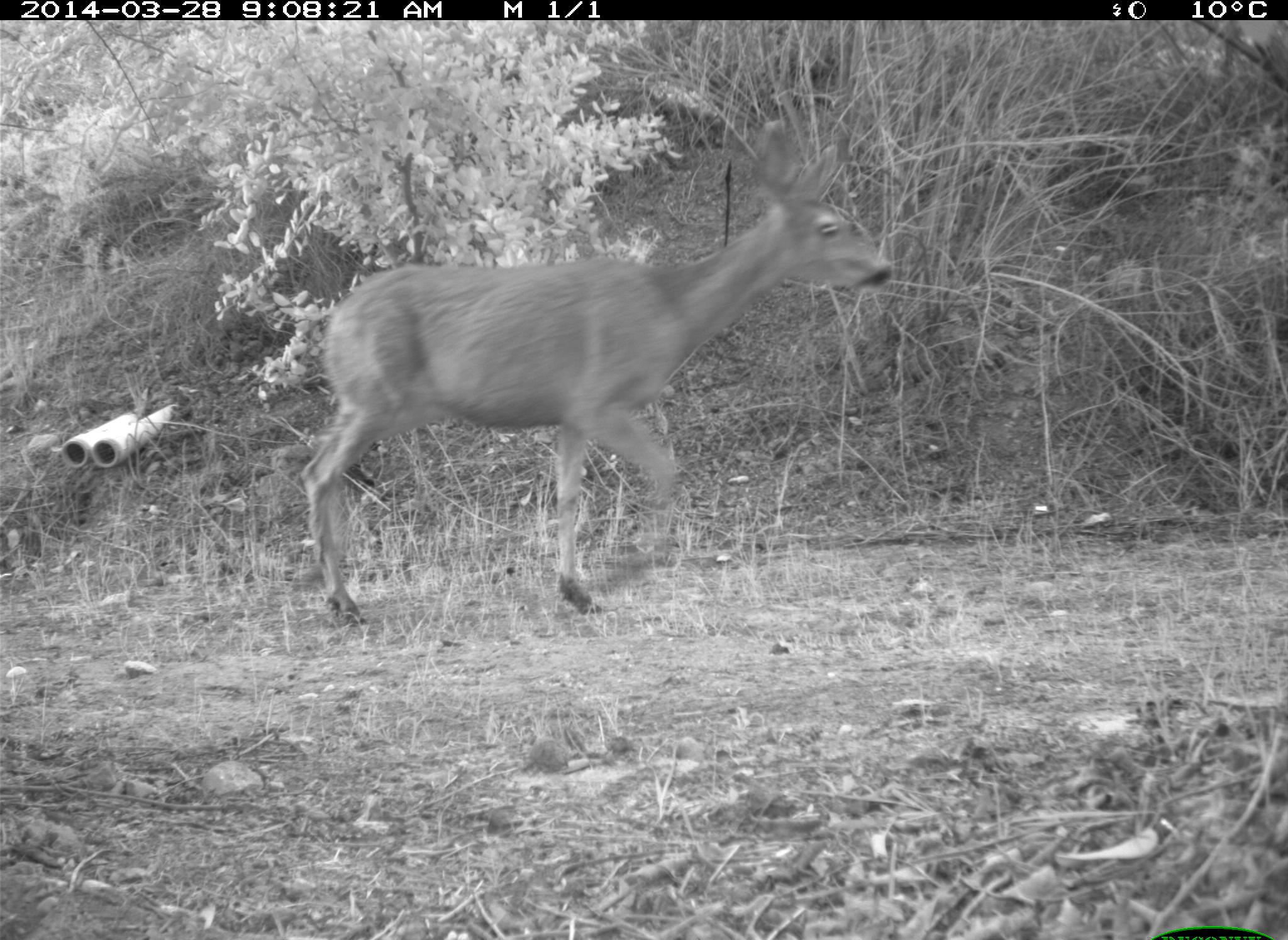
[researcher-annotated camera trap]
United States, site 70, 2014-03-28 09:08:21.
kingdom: Animalia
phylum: Chordata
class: Mammalia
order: Artiodactyla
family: Cervidae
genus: Odocoileus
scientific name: Odocoileus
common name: deer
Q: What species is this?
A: Deer (Odocoileus).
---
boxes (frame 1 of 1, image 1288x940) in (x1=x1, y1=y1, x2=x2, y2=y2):
deer: (x1=301, y1=117, x2=894, y2=628)